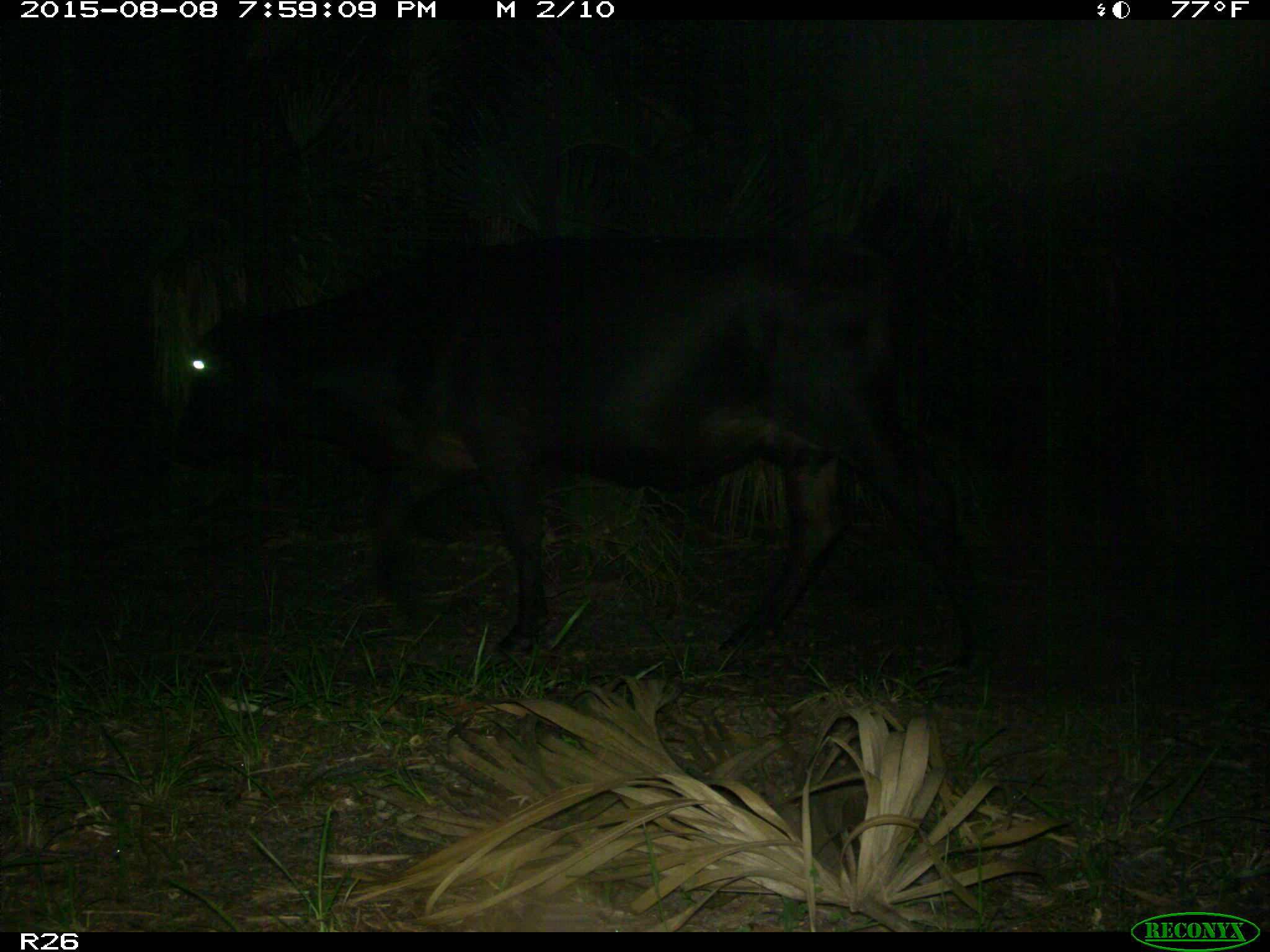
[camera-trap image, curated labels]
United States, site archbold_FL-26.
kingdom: Animalia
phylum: Chordata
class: Mammalia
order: Artiodactyla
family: Bovidae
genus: Bos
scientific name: Bos taurus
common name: domestic cow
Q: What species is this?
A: Bos taurus (domestic cow).